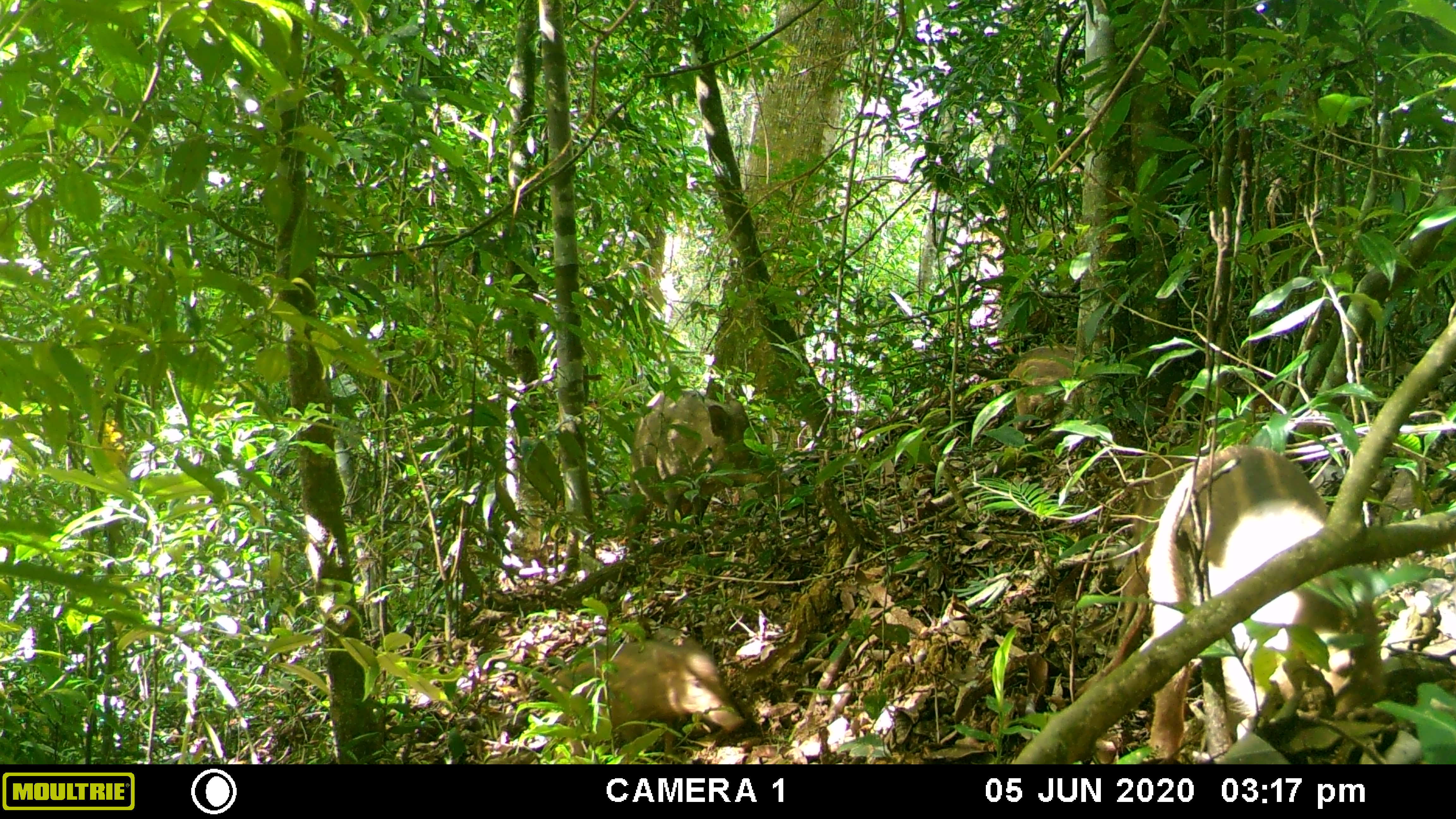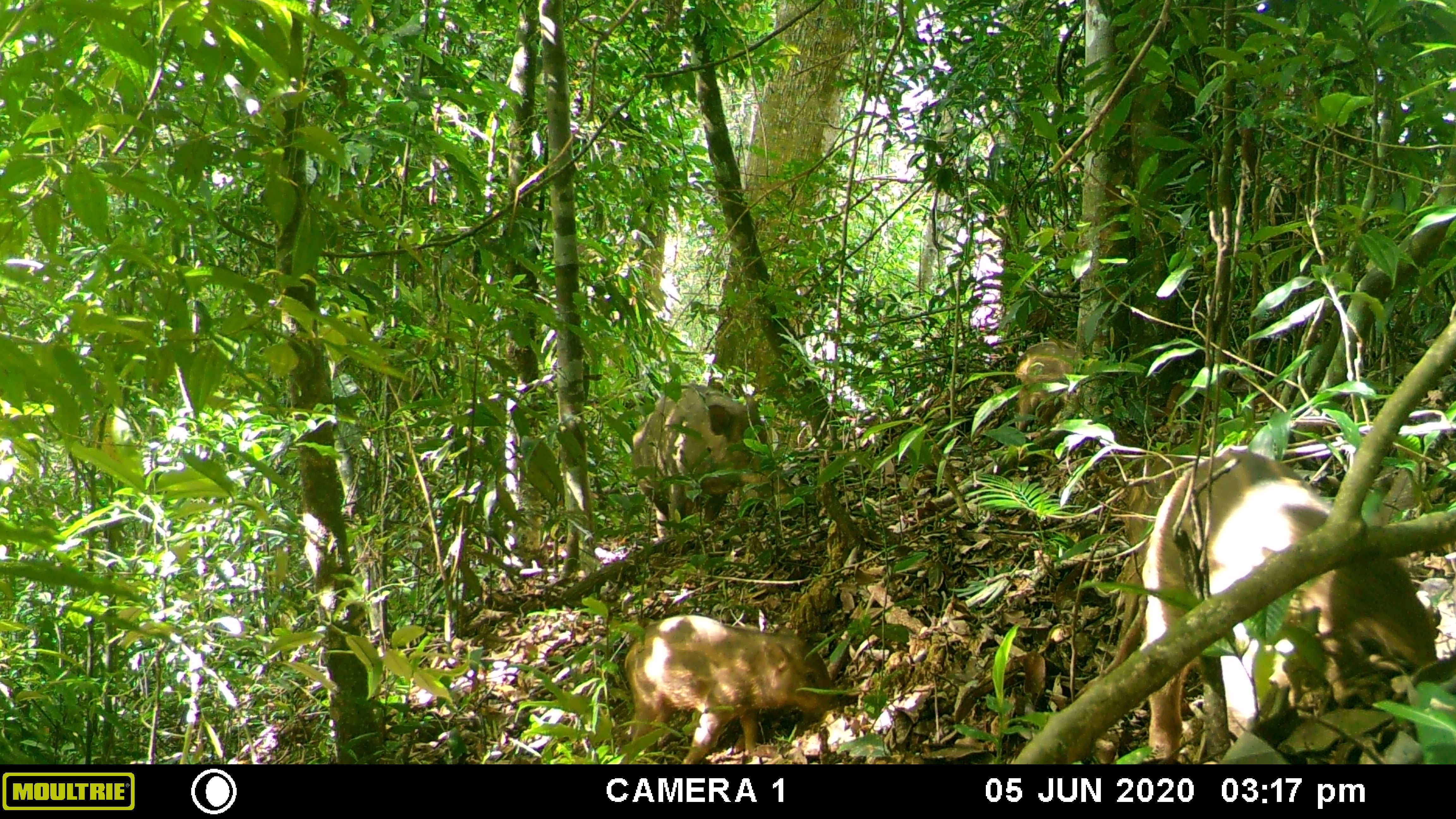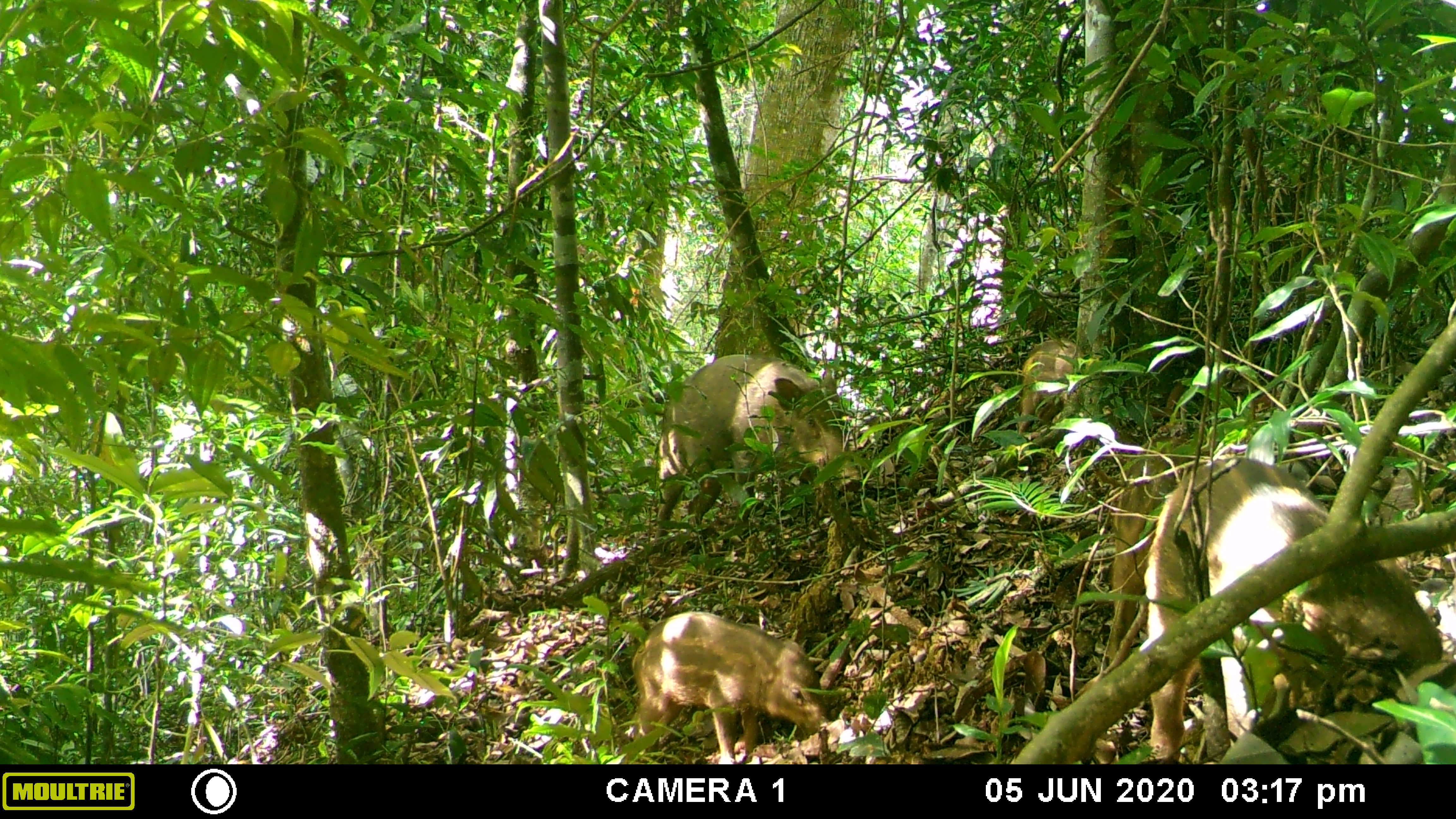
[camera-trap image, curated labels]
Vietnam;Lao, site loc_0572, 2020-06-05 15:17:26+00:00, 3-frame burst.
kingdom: Animalia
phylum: Chordata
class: Mammalia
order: Artiodactyla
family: Suidae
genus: Sus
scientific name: Sus scrofa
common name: eurasian wild pig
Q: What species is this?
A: Eurasian wild pig (Sus scrofa).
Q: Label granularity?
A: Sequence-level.